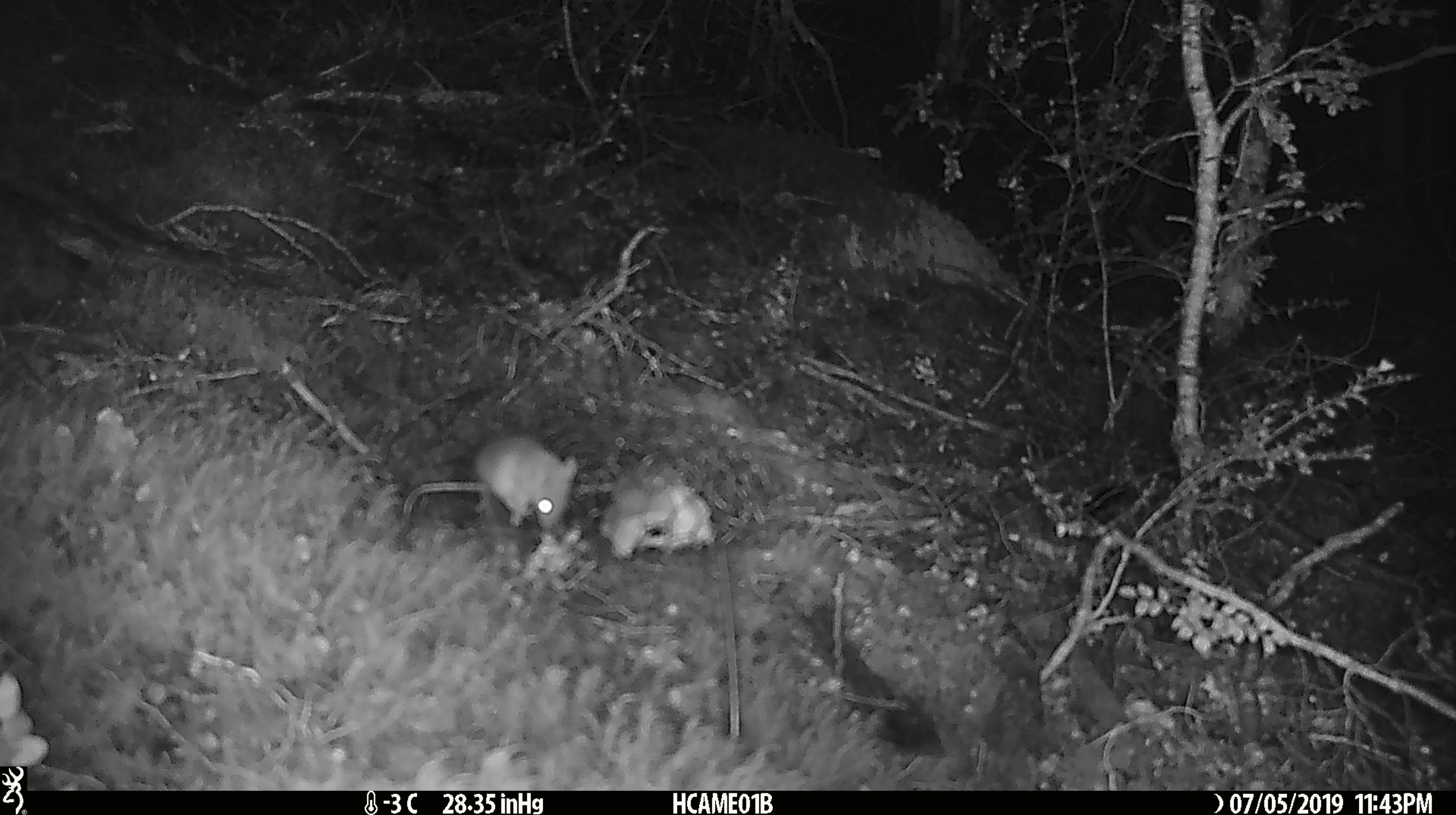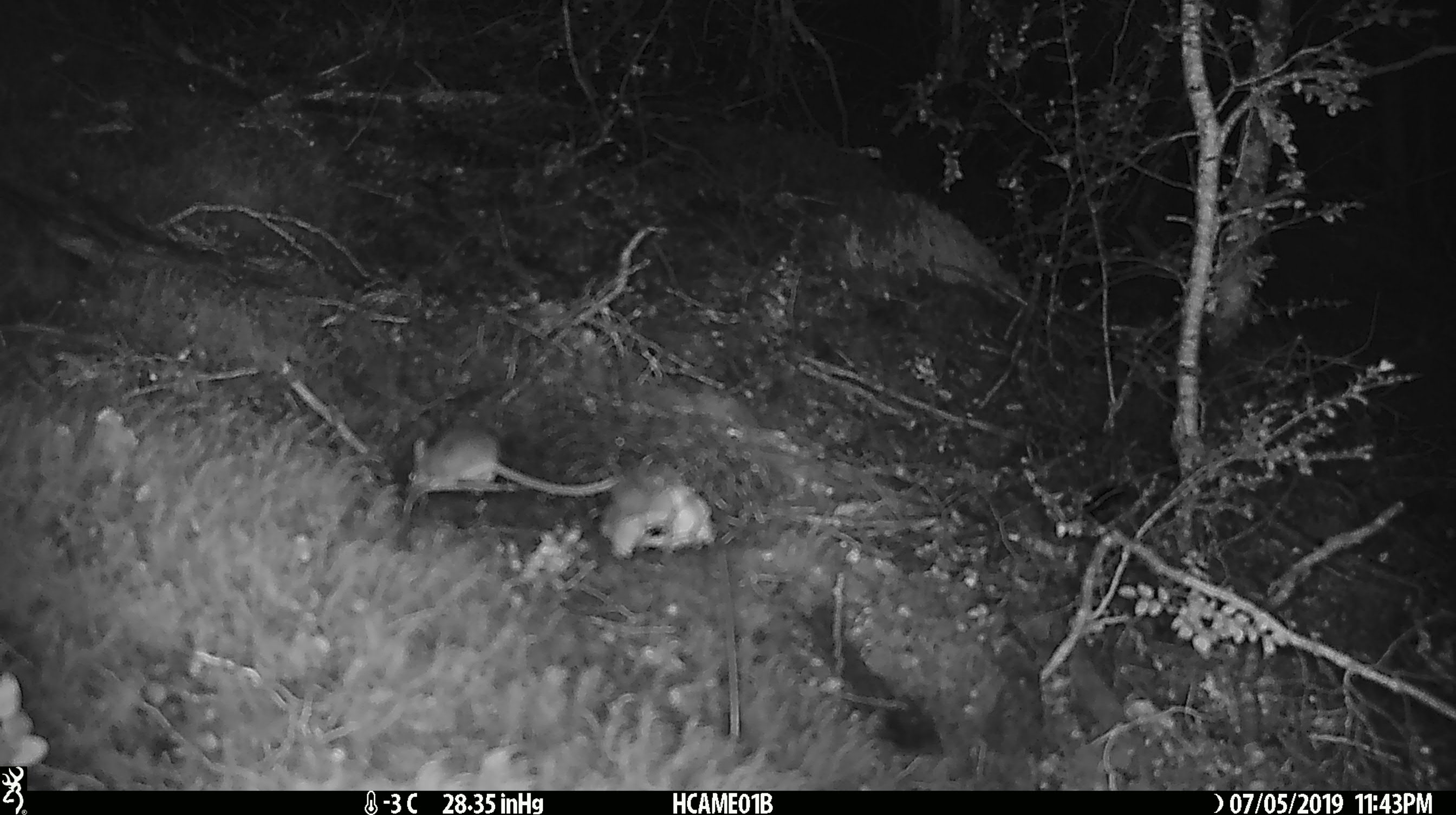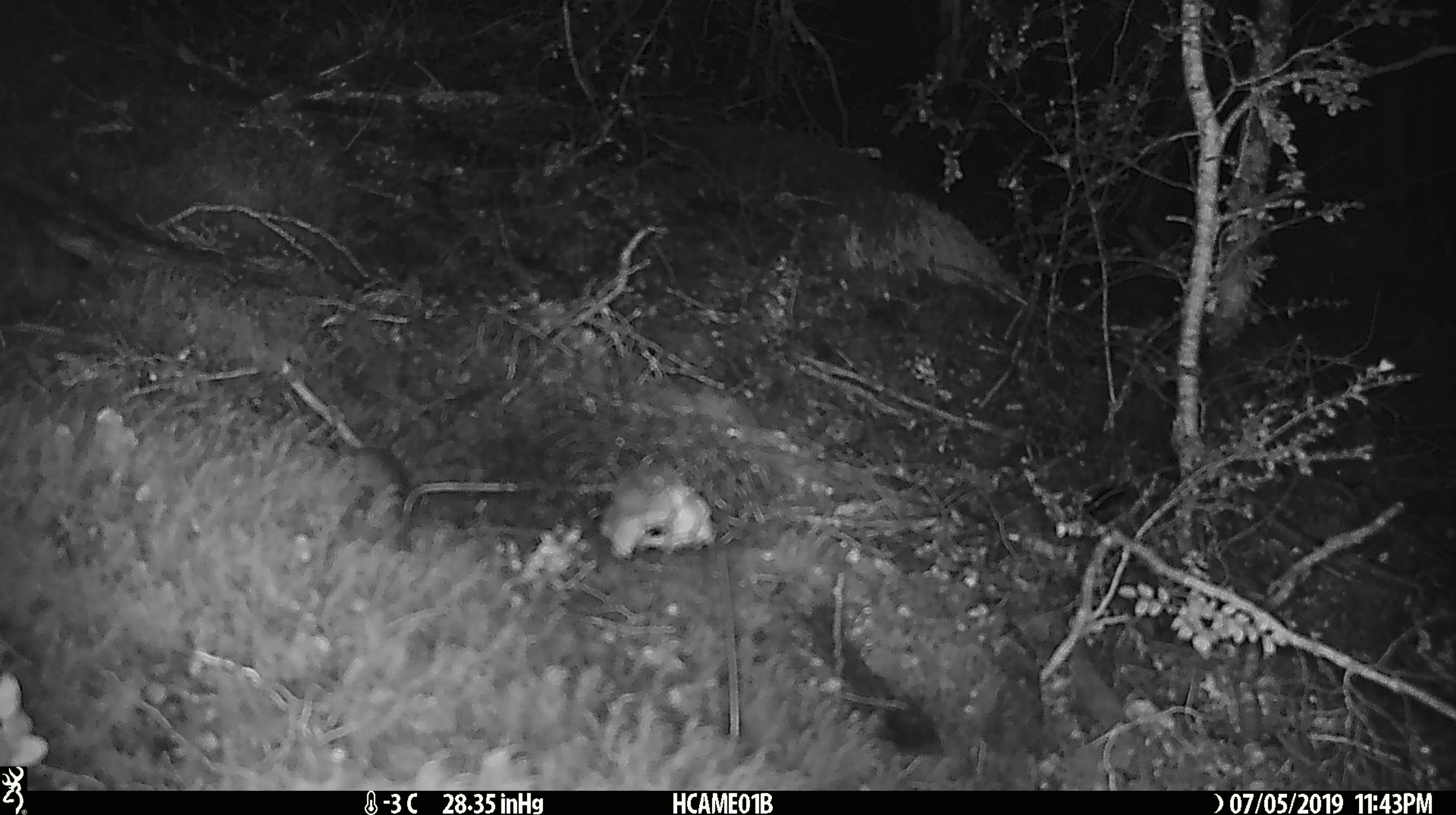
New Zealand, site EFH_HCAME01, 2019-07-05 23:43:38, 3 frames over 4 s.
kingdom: Animalia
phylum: Chordata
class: Mammalia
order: Rodentia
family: Muridae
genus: Mus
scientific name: Mus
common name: mouse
Mouse (Mus).